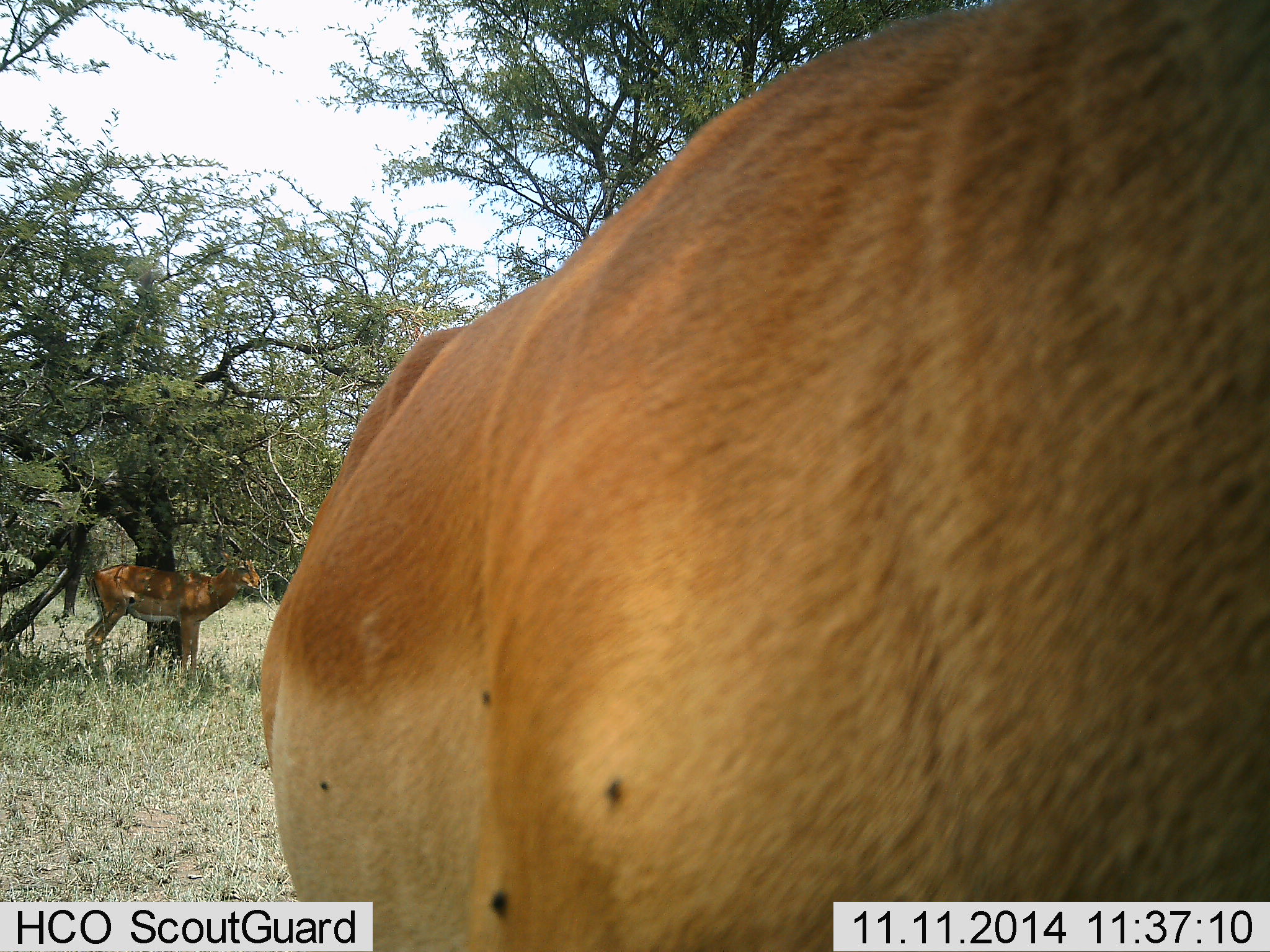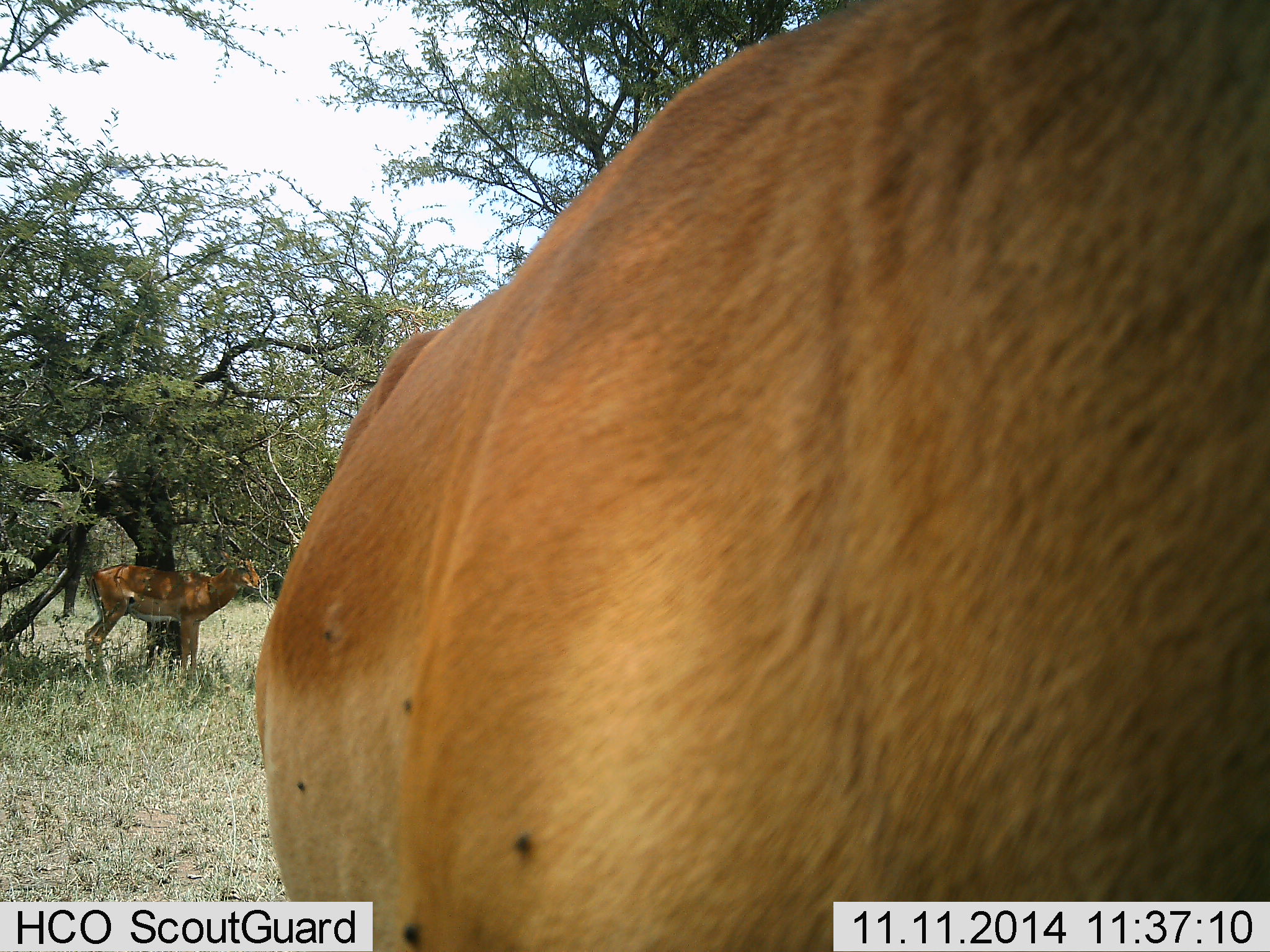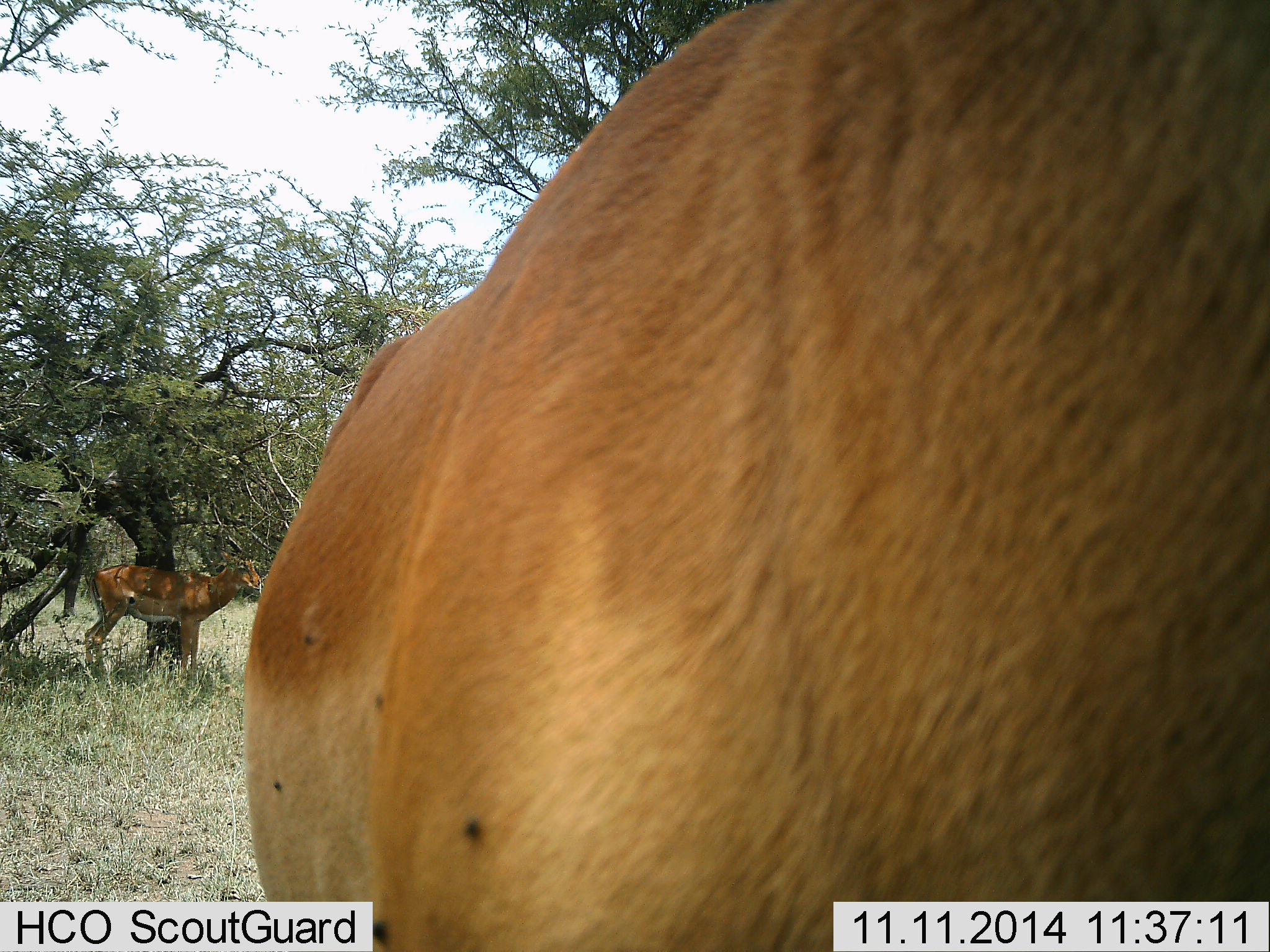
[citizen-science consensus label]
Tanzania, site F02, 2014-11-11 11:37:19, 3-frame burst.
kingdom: Animalia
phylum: Chordata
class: Mammalia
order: Artiodactyla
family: Bovidae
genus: Aepyceros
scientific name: Aepyceros melampus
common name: impala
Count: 2.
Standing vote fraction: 90%.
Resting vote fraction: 10%.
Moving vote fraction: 0%.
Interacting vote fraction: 0%.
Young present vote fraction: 0%.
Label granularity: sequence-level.